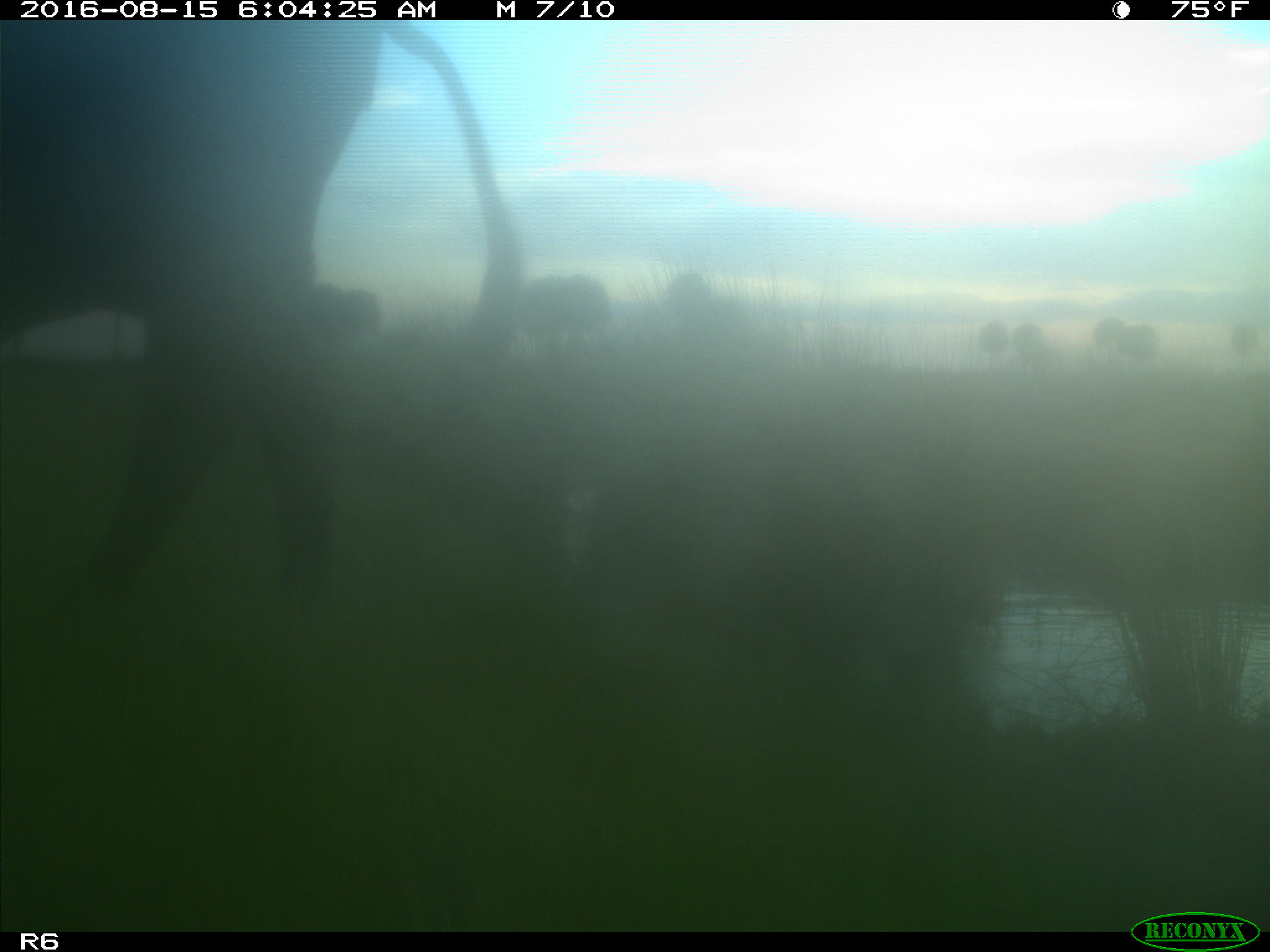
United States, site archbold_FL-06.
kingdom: Animalia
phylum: Chordata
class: Mammalia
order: Artiodactyla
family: Bovidae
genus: Bos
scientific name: Bos taurus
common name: domestic cow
Bos taurus (domestic cow).